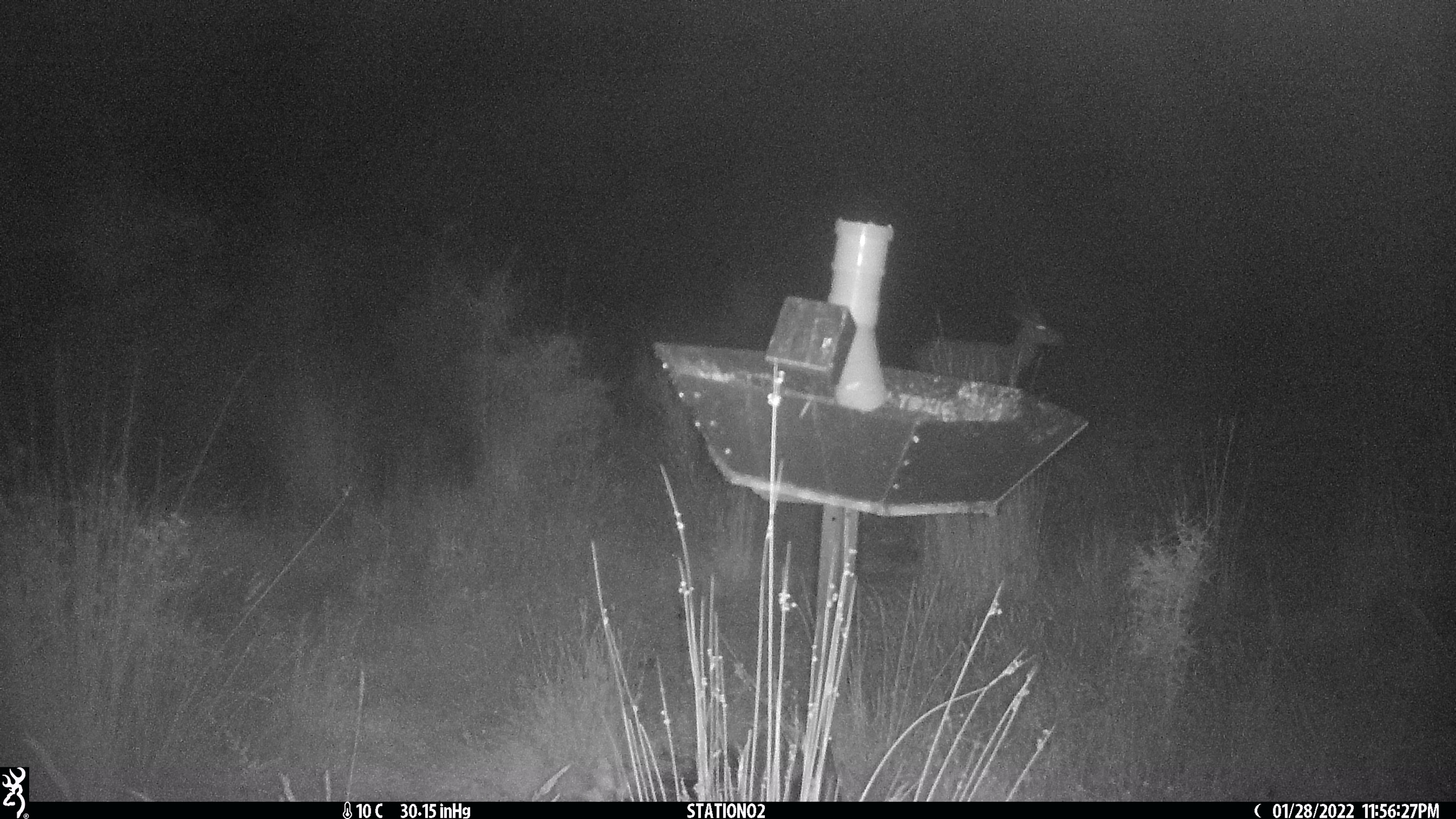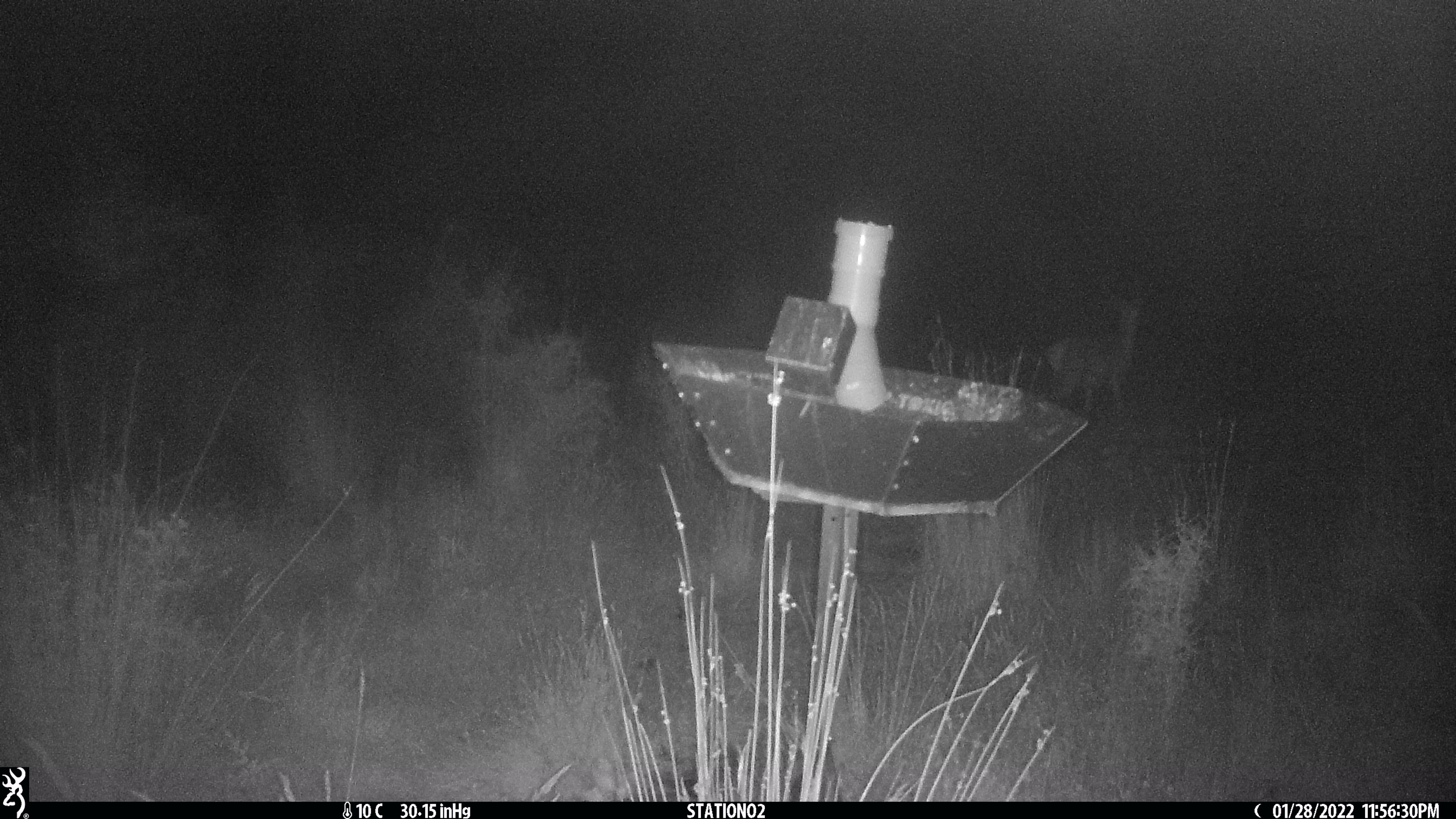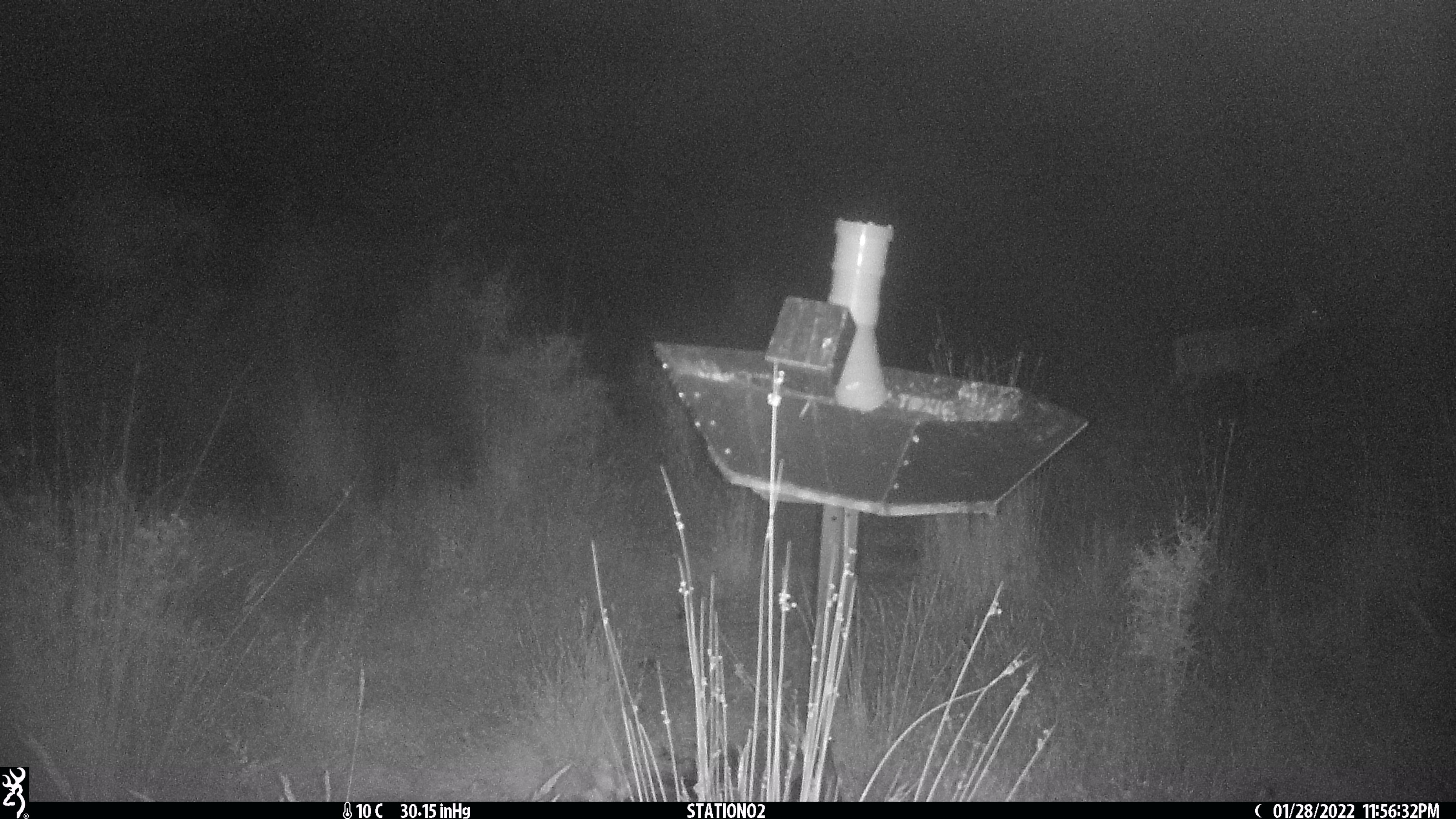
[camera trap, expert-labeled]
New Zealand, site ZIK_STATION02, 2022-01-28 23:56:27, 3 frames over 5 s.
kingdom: Animalia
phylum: Chordata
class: Mammalia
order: Artiodactyla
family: Cervidae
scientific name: Cervidae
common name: deer